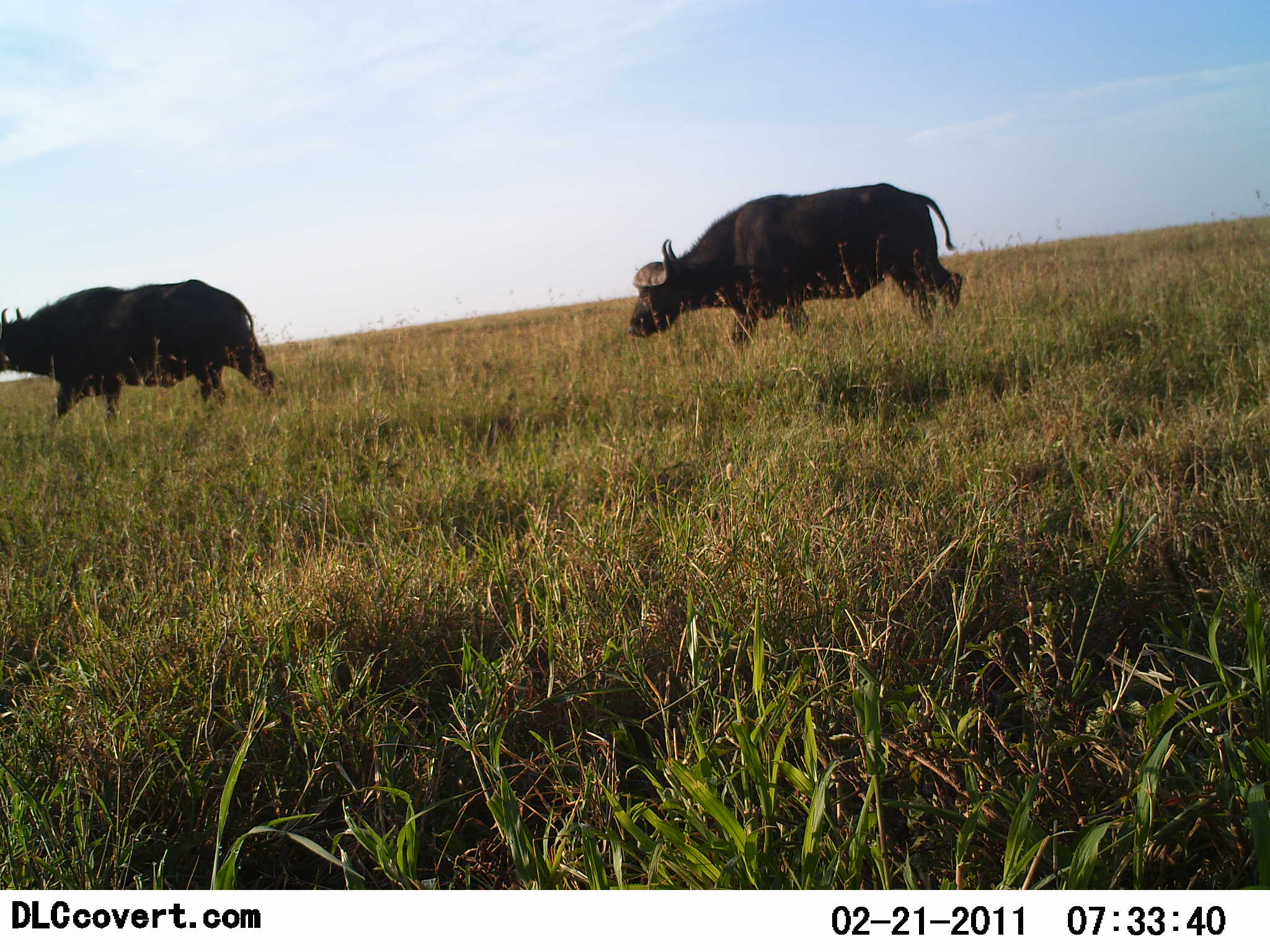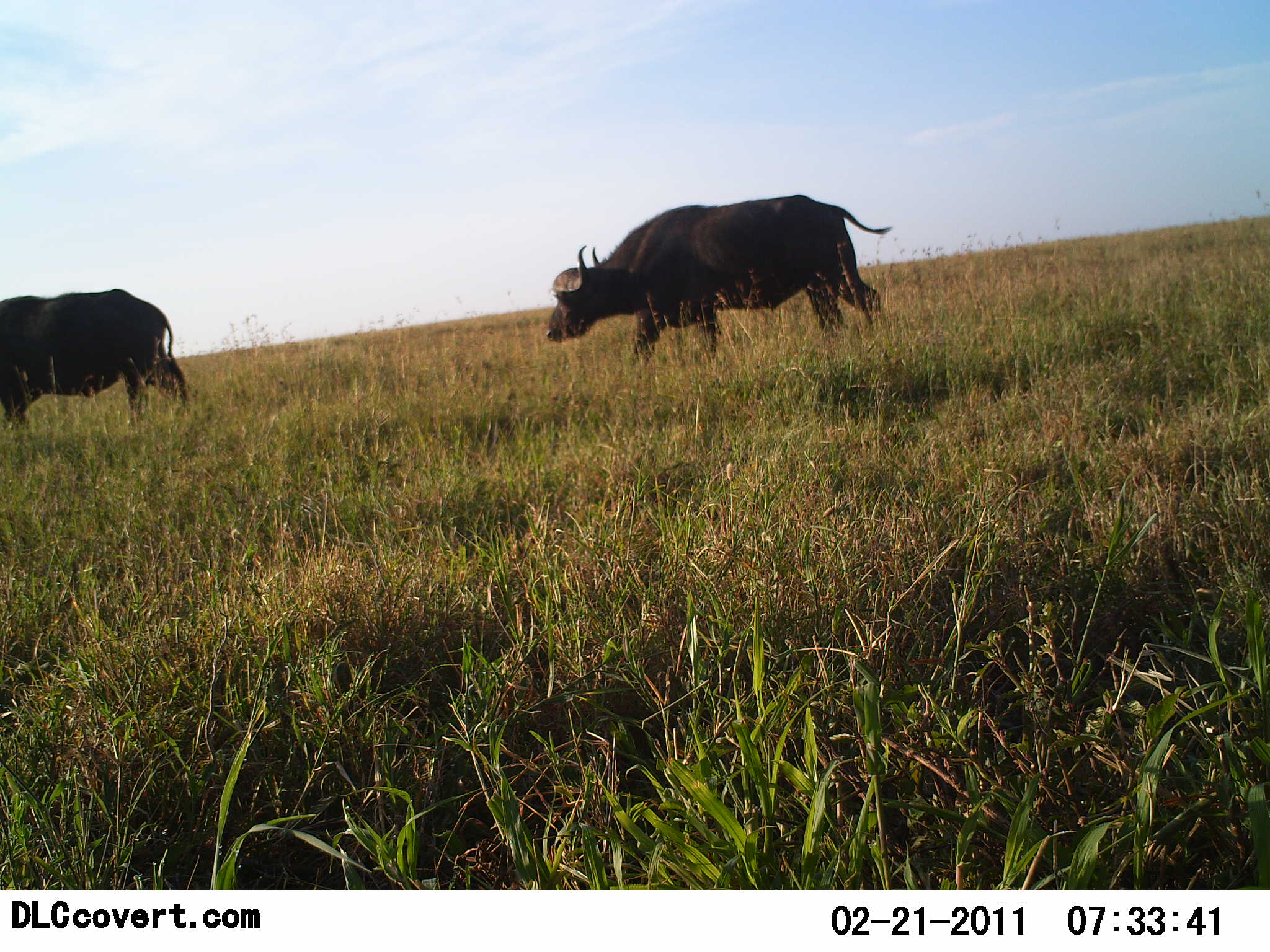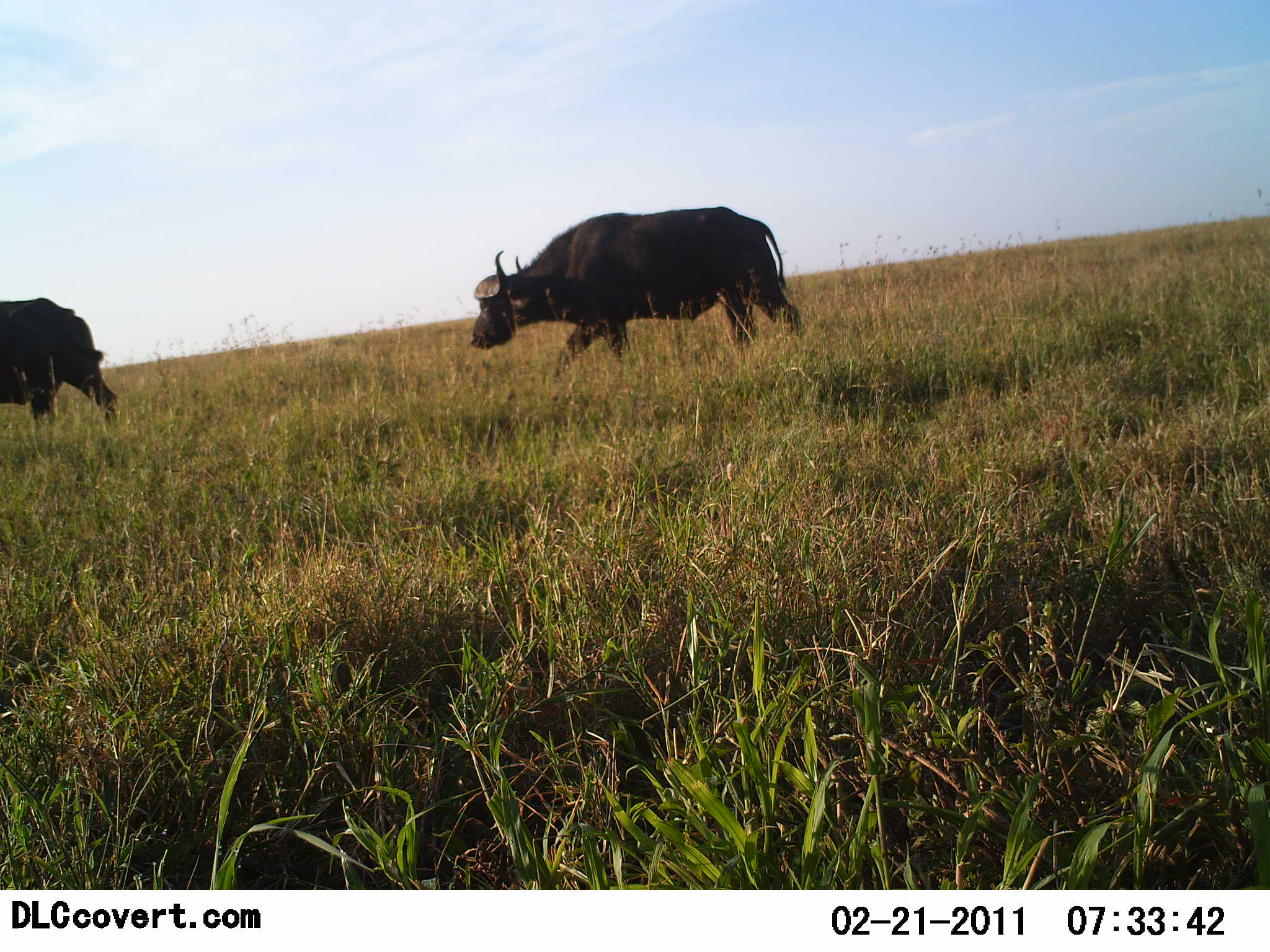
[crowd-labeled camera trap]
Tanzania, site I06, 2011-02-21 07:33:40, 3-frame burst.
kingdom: Animalia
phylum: Chordata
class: Mammalia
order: Artiodactyla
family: Bovidae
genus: Syncerus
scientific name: Syncerus caffer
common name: cape buffalo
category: buffalo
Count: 2.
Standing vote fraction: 0%.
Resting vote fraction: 0%.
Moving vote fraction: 100%.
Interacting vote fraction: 0%.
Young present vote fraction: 0%.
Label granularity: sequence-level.